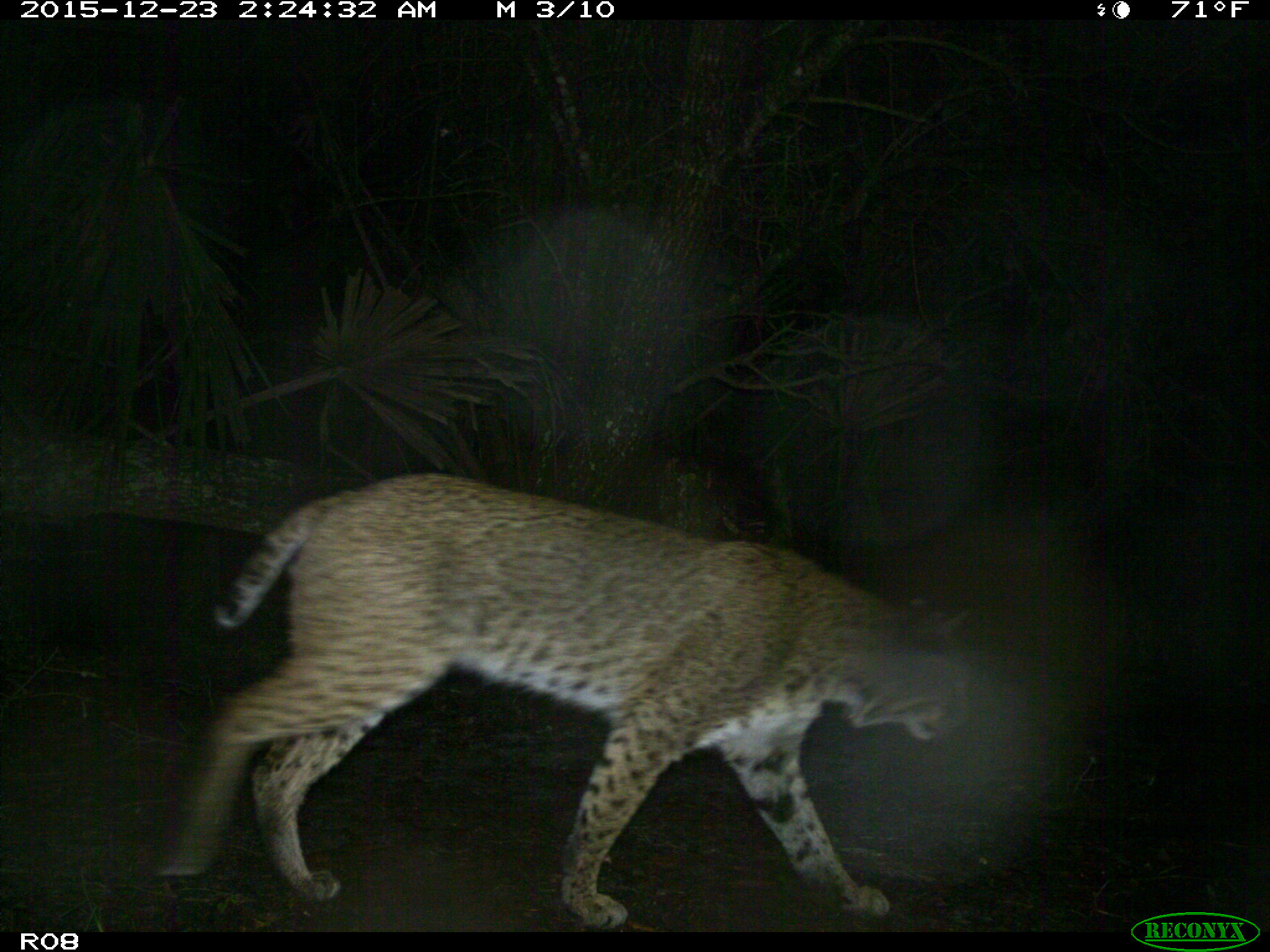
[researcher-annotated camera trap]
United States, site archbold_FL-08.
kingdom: Animalia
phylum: Chordata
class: Mammalia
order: Carnivora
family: Felidae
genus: Lynx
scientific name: Lynx rufus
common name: bobcat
Lynx rufus (bobcat).